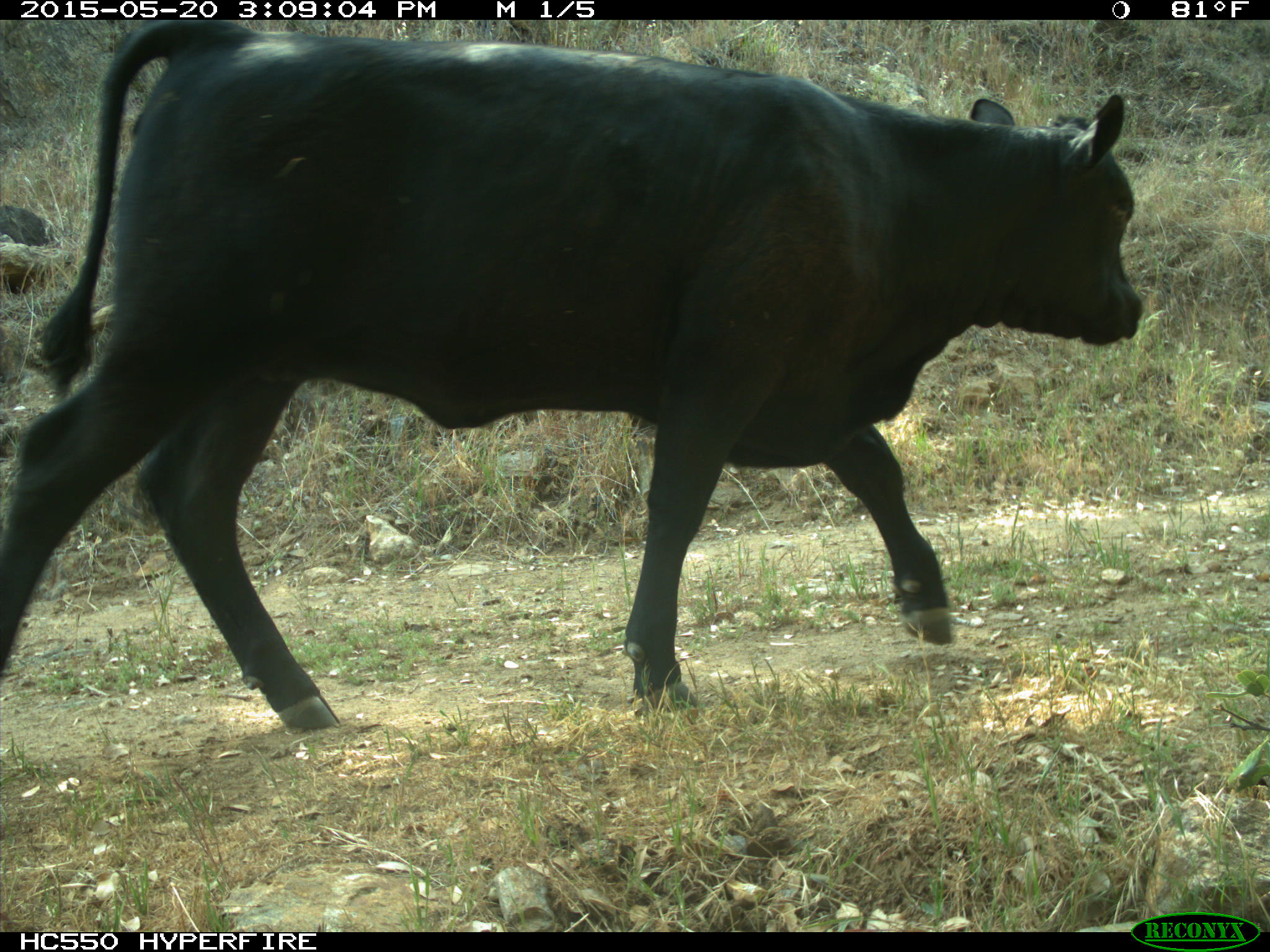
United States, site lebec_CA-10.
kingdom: Animalia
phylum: Chordata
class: Mammalia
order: Artiodactyla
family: Bovidae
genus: Bos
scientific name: Bos taurus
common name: domestic cow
Bos taurus (domestic cow).